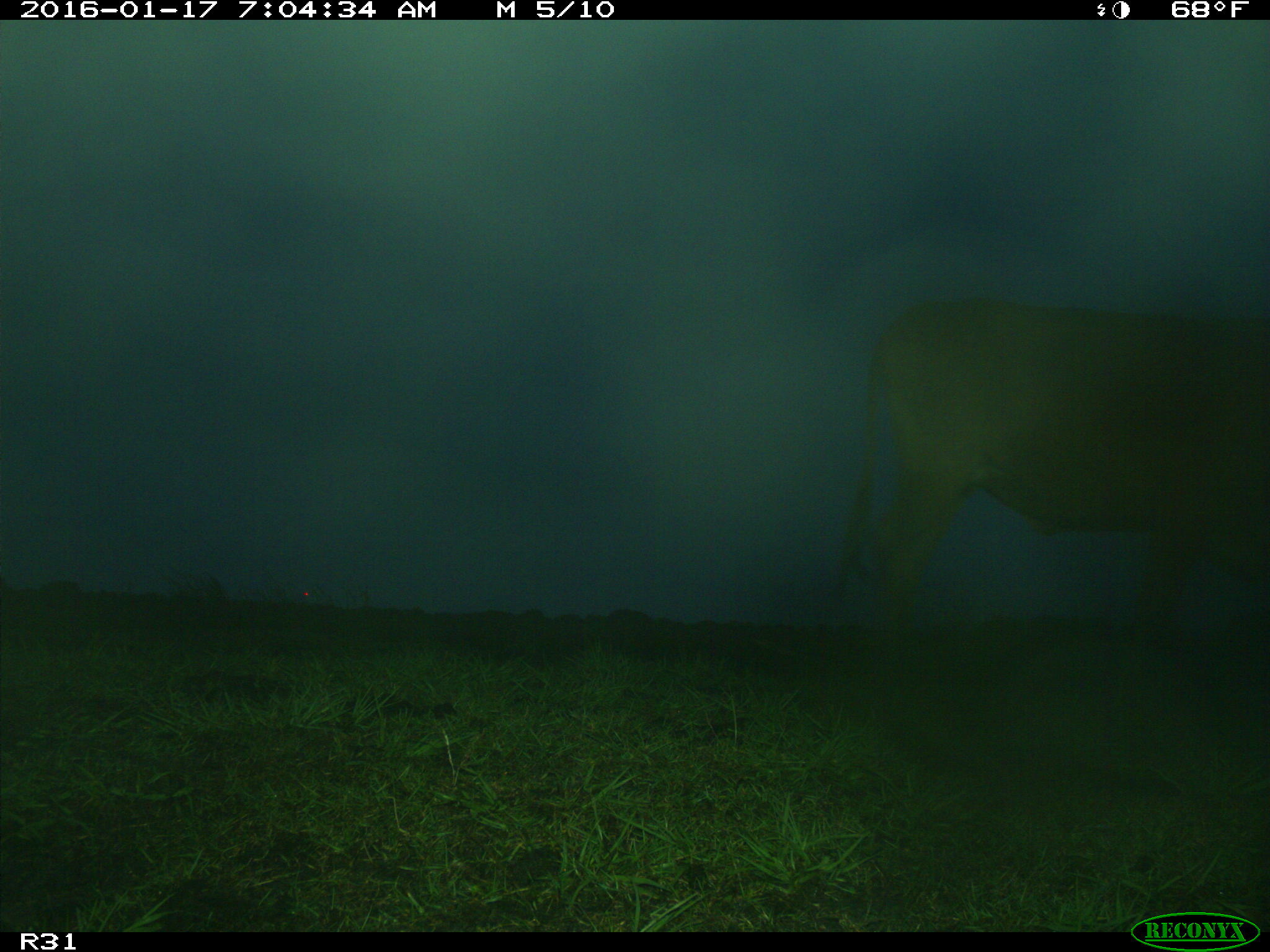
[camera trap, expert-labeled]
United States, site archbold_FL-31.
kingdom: Animalia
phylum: Chordata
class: Mammalia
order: Artiodactyla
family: Bovidae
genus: Bos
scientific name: Bos taurus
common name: domestic cow